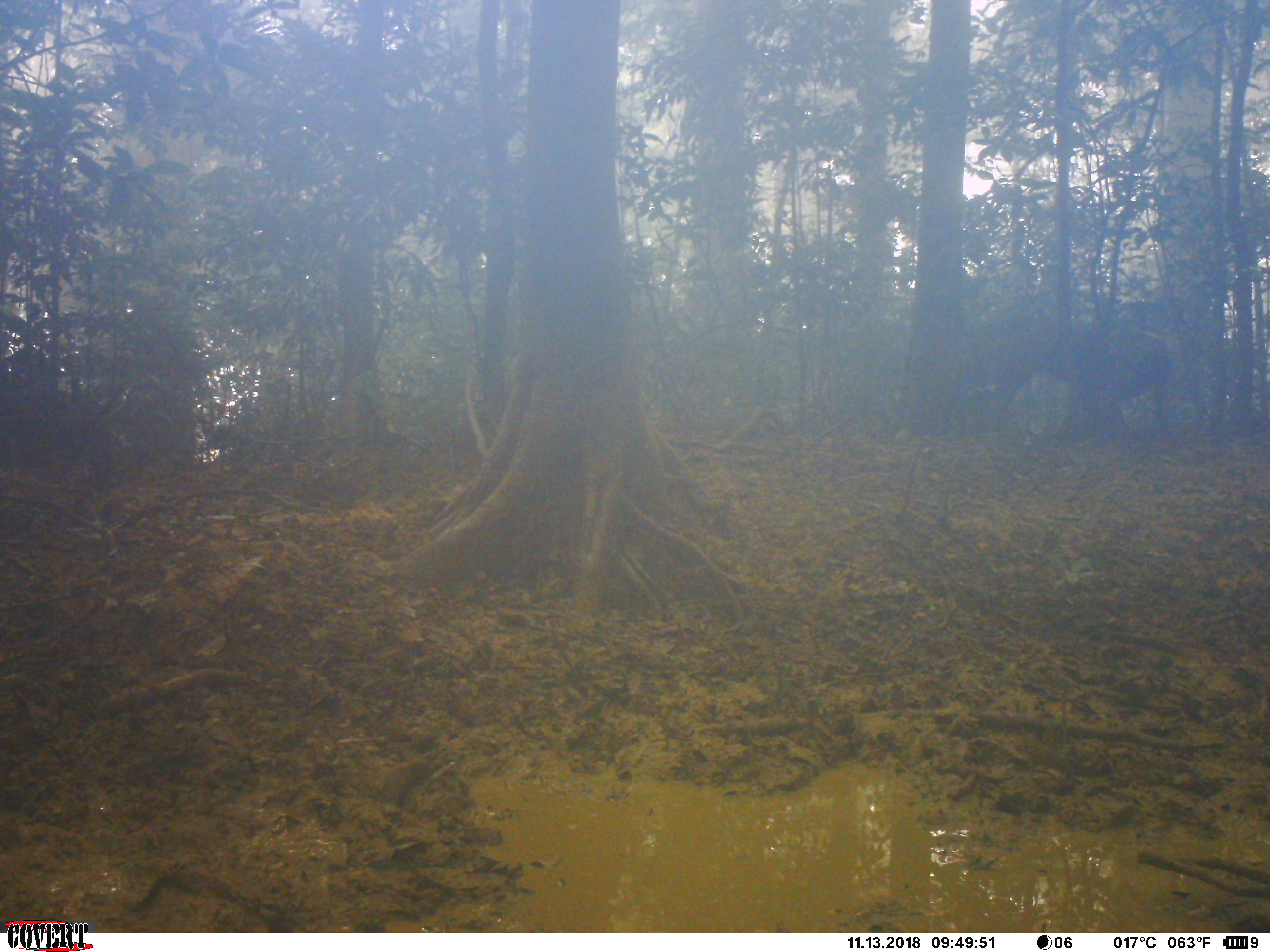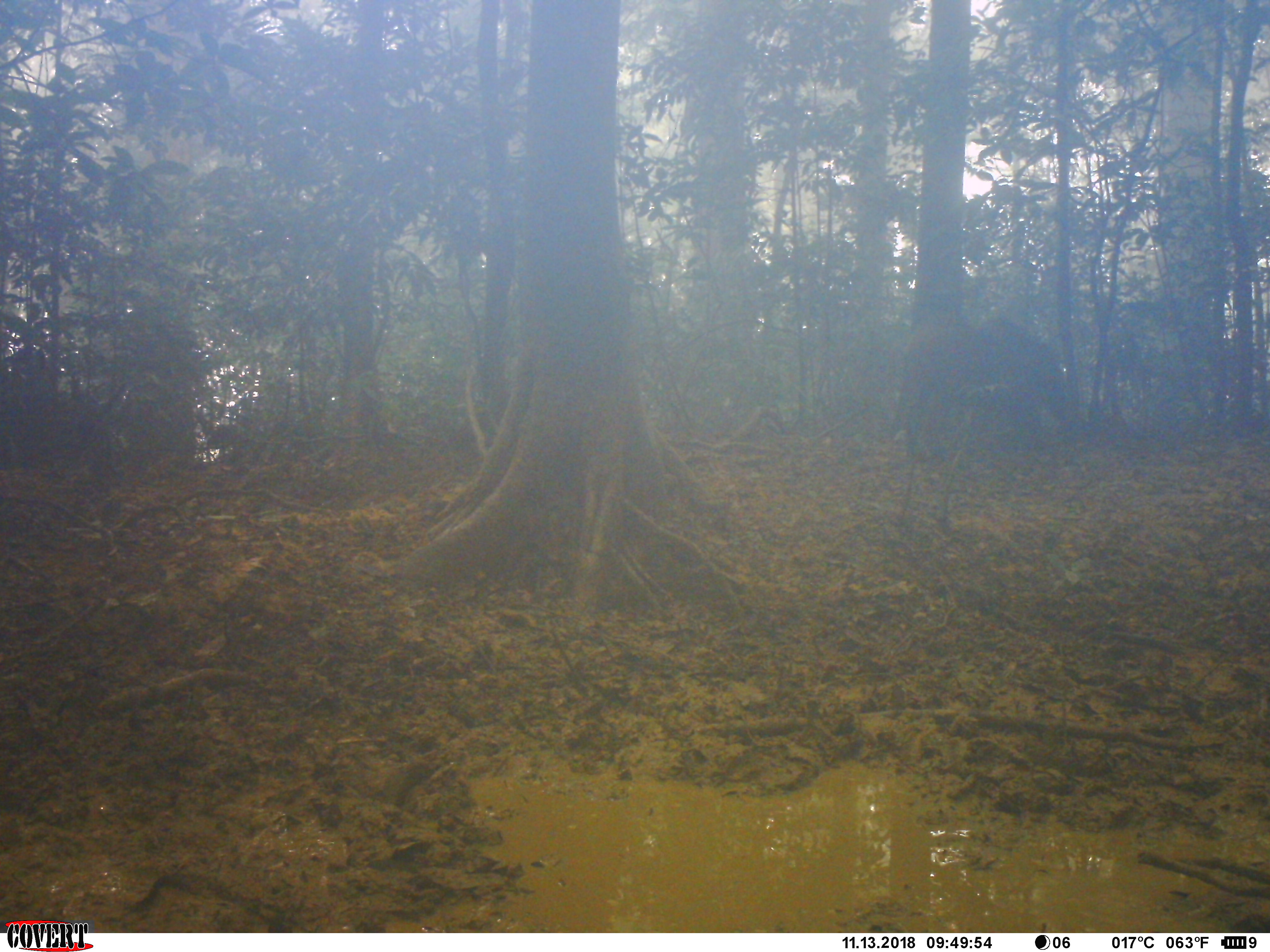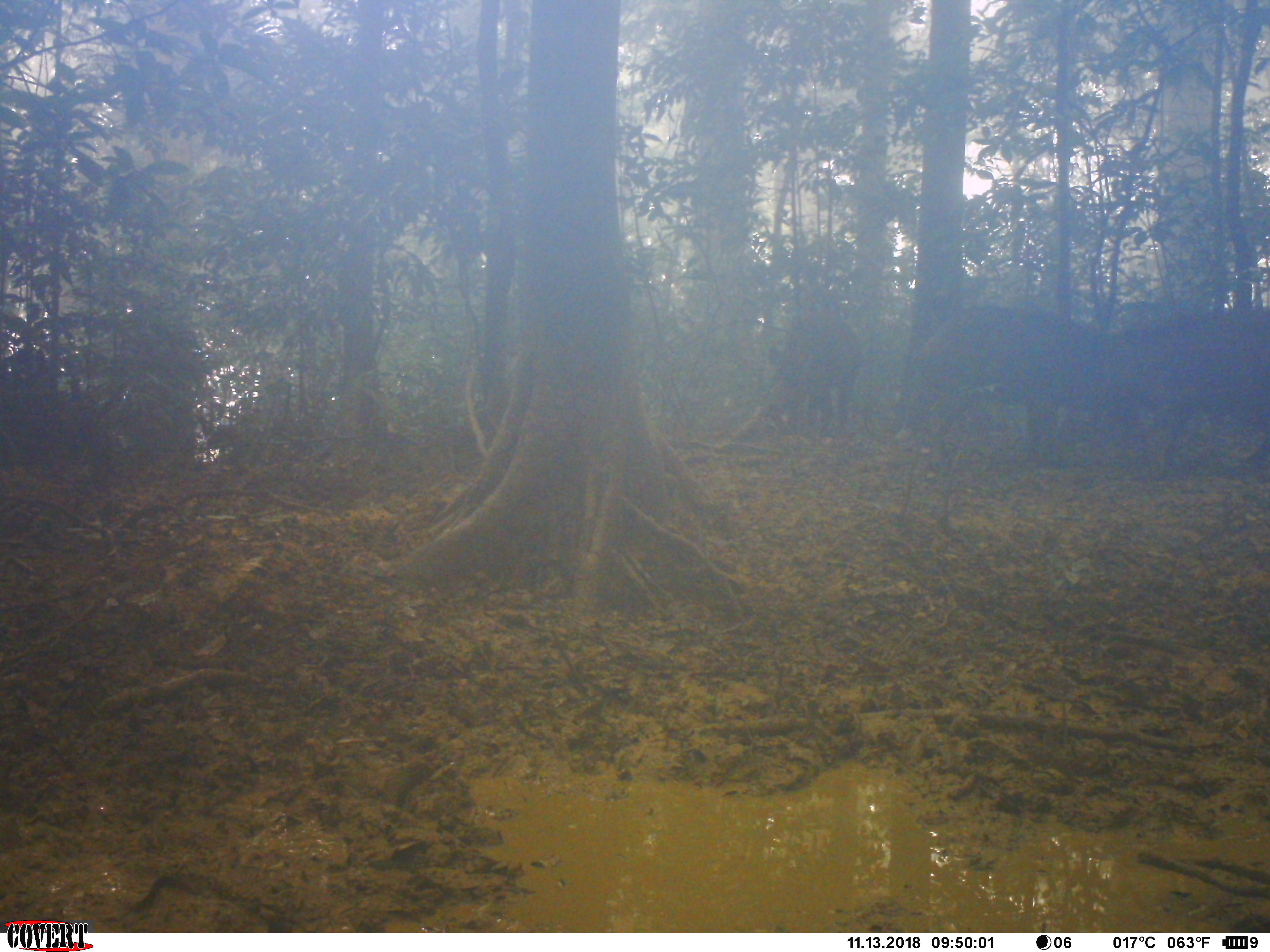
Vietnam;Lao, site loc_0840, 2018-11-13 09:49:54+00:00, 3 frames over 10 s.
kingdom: Animalia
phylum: Chordata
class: Mammalia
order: Artiodactyla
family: Suidae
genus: Sus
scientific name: Sus scrofa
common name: eurasian wild pig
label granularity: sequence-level